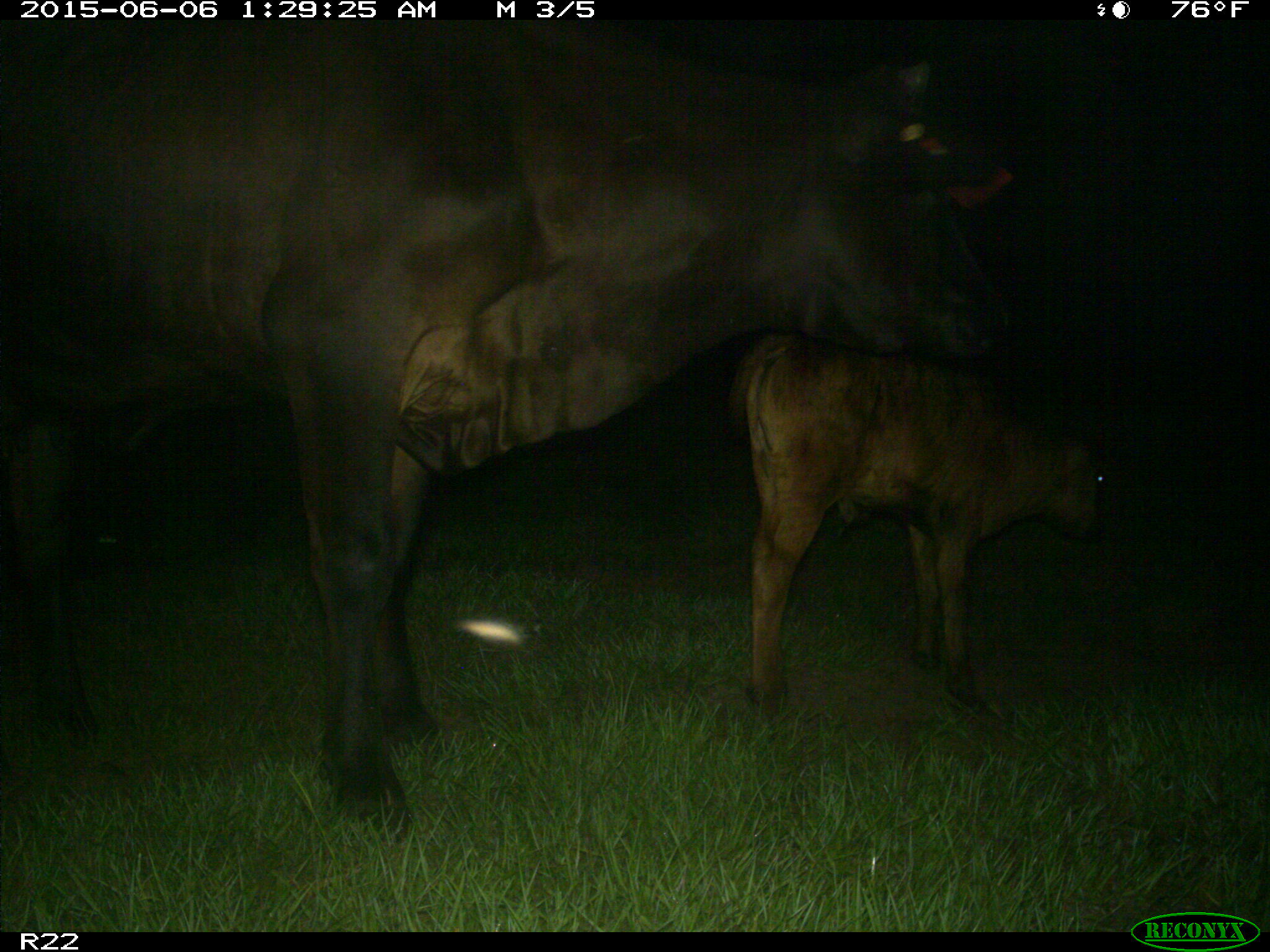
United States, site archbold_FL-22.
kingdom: Animalia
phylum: Chordata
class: Mammalia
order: Artiodactyla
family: Bovidae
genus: Bos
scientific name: Bos taurus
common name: domestic cow